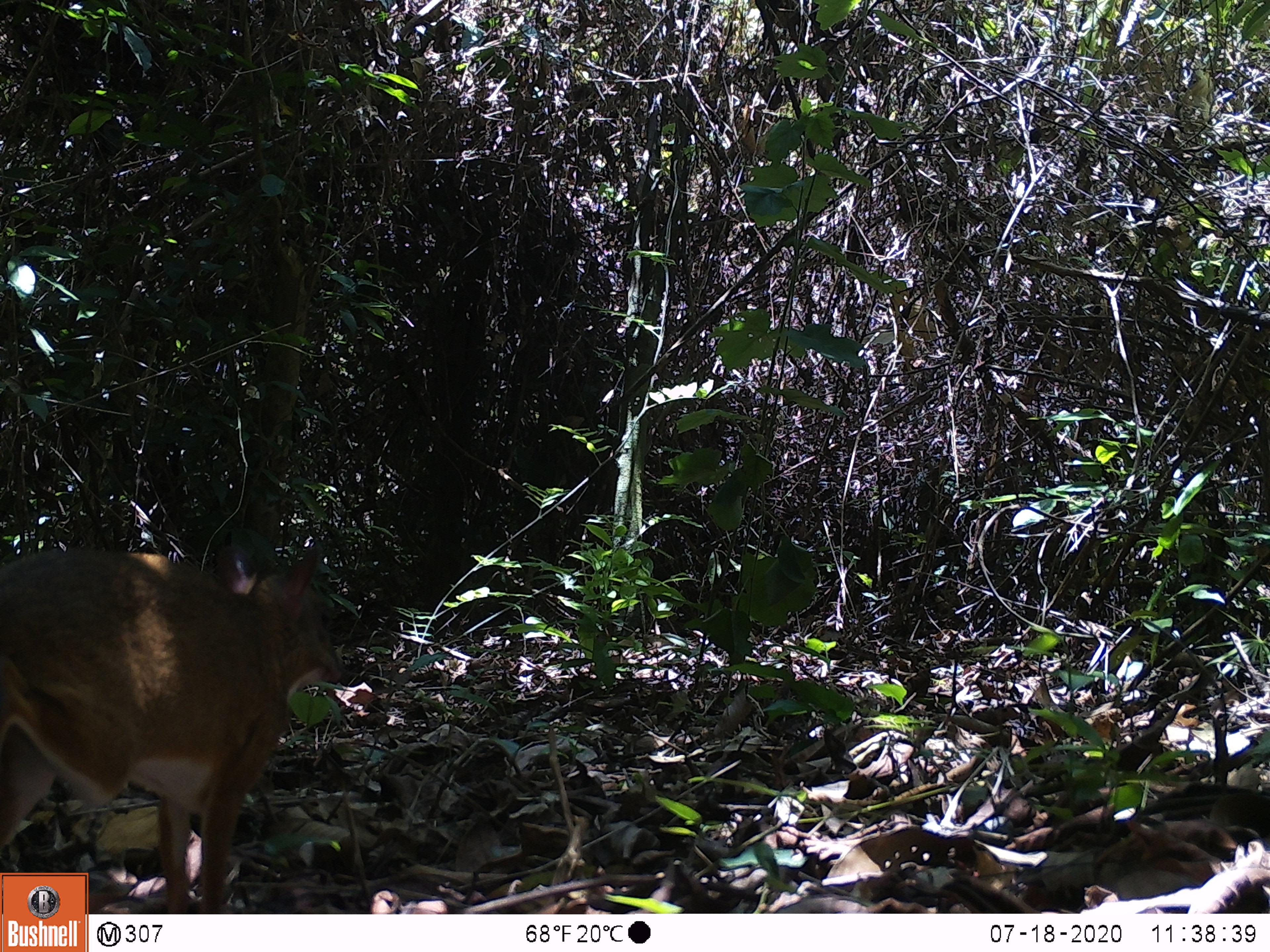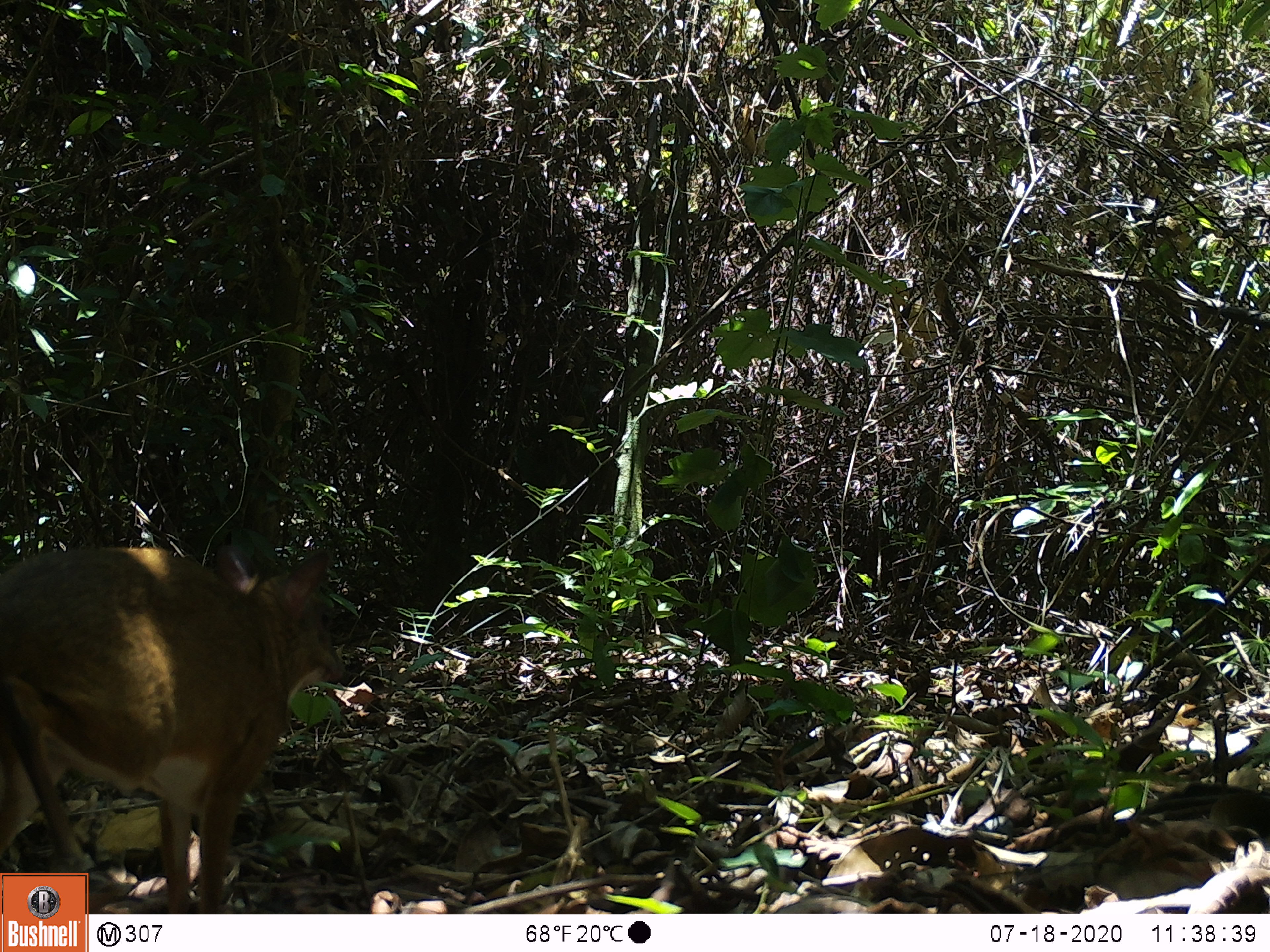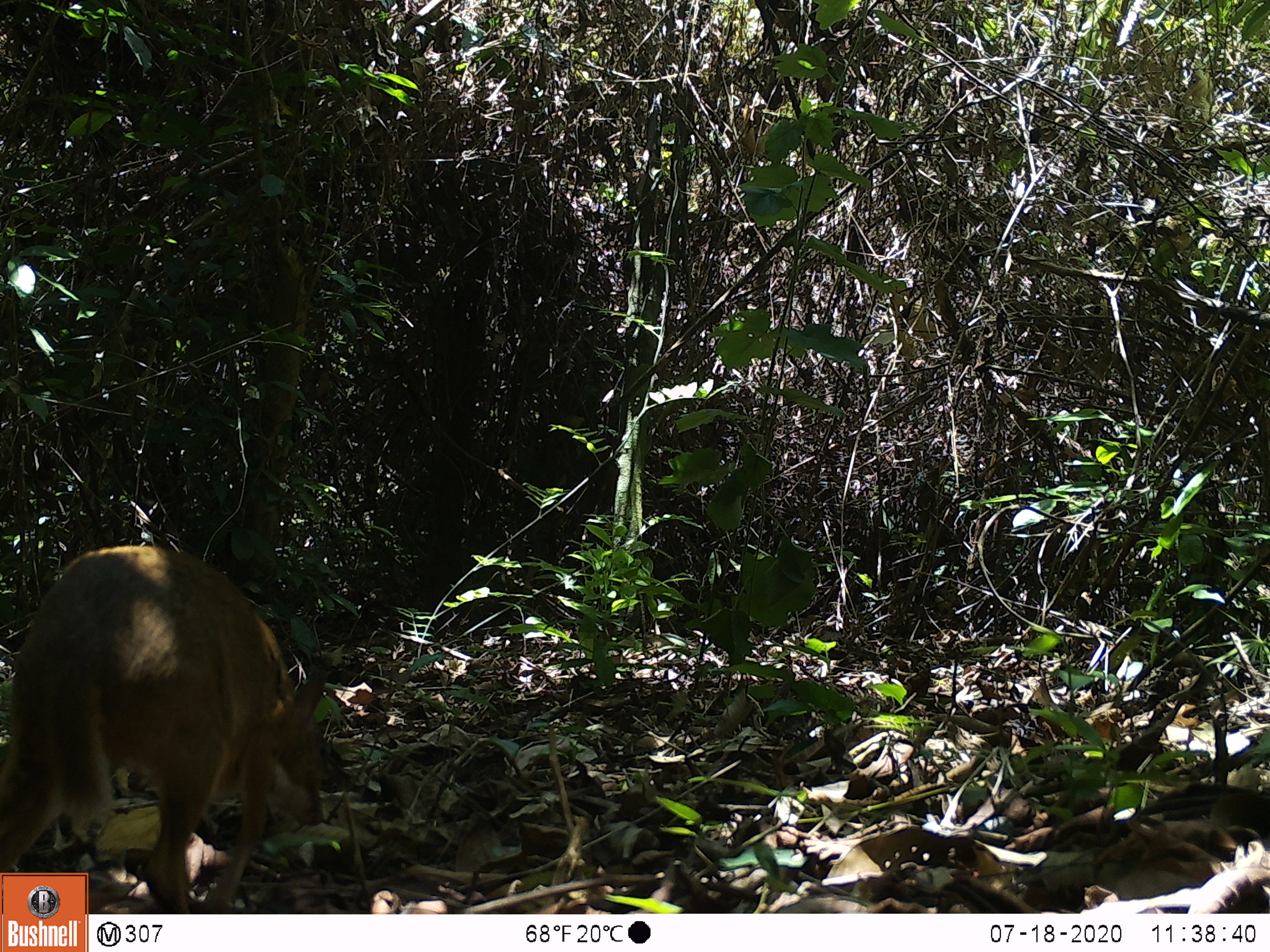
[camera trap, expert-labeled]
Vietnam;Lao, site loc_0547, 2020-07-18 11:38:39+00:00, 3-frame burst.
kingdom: Animalia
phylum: Chordata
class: Mammalia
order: Artiodactyla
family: Tragulidae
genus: Moschiola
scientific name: Moschiola meminna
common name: chevrotain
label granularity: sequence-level